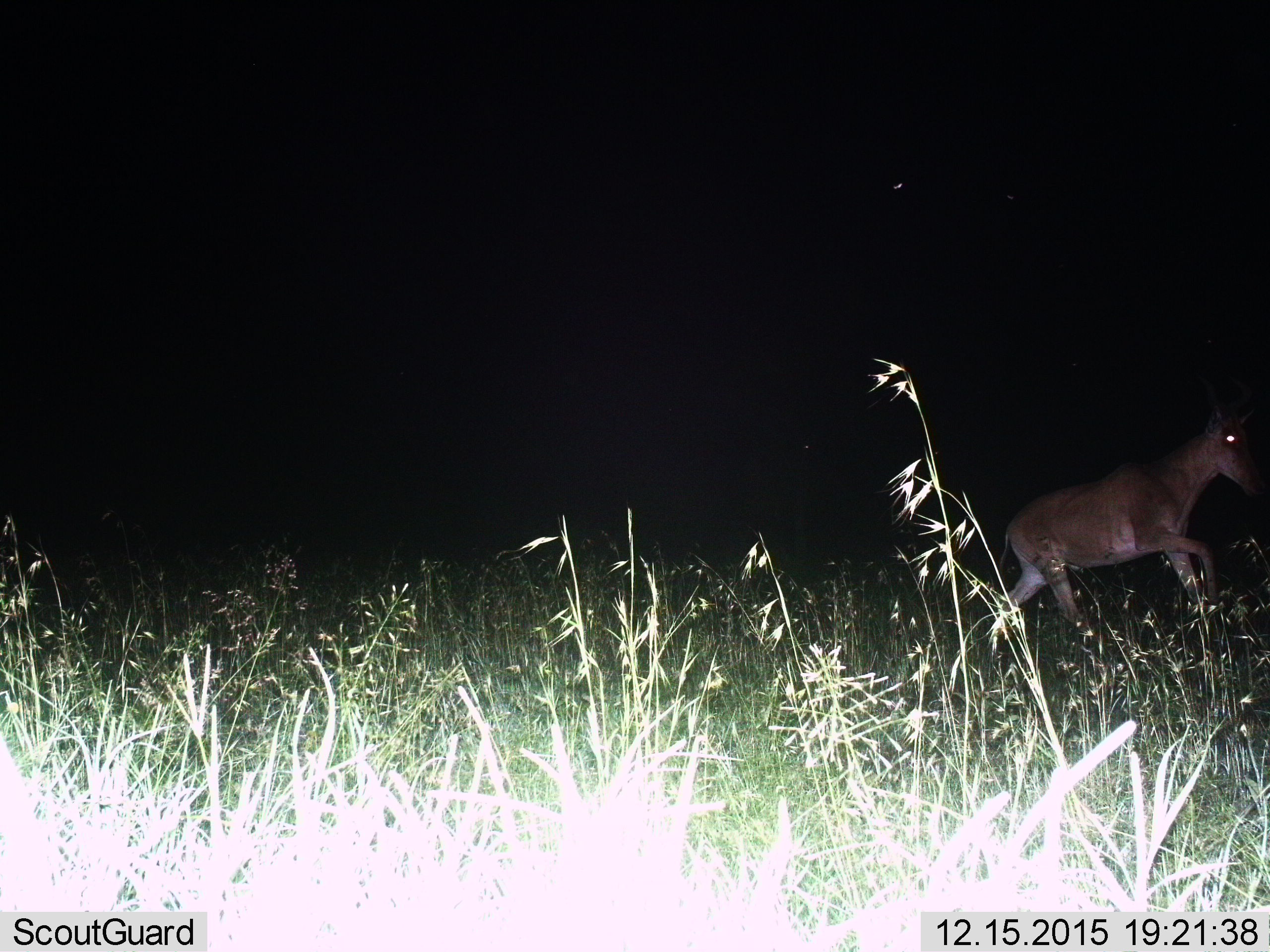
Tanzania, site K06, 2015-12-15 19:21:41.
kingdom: Animalia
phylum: Chordata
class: Mammalia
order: Artiodactyla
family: Bovidae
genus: Alcelaphus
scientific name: Alcelaphus buselaphus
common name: hartebeest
Hartebeest (Alcelaphus buselaphus), count 1. Behavior (volunteer vote fractions): standing 0%, resting 0%, moving 100%, interacting 0%. Young present (vote fraction): 0%. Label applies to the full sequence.